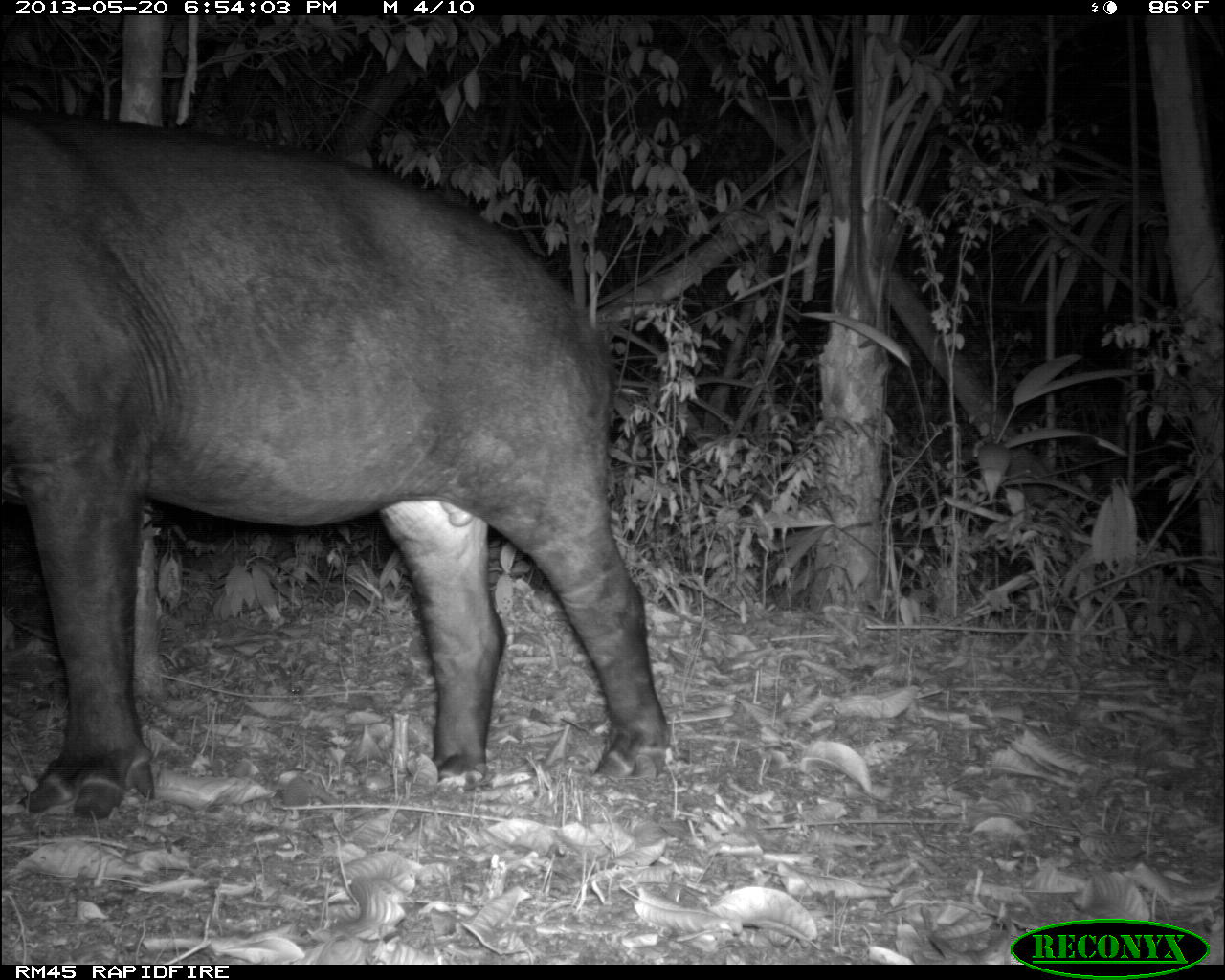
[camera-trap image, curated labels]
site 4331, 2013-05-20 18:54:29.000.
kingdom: Animalia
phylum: Chordata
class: Mammalia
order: Perissodactyla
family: Tapiridae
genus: Tapirus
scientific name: Tapirus bairdii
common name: baird's tapir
Tapirus bairdii (baird's tapir), count 1, sex male.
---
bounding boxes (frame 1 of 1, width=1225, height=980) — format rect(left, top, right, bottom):
tapirus bairdii: rect(0, 105, 678, 821)